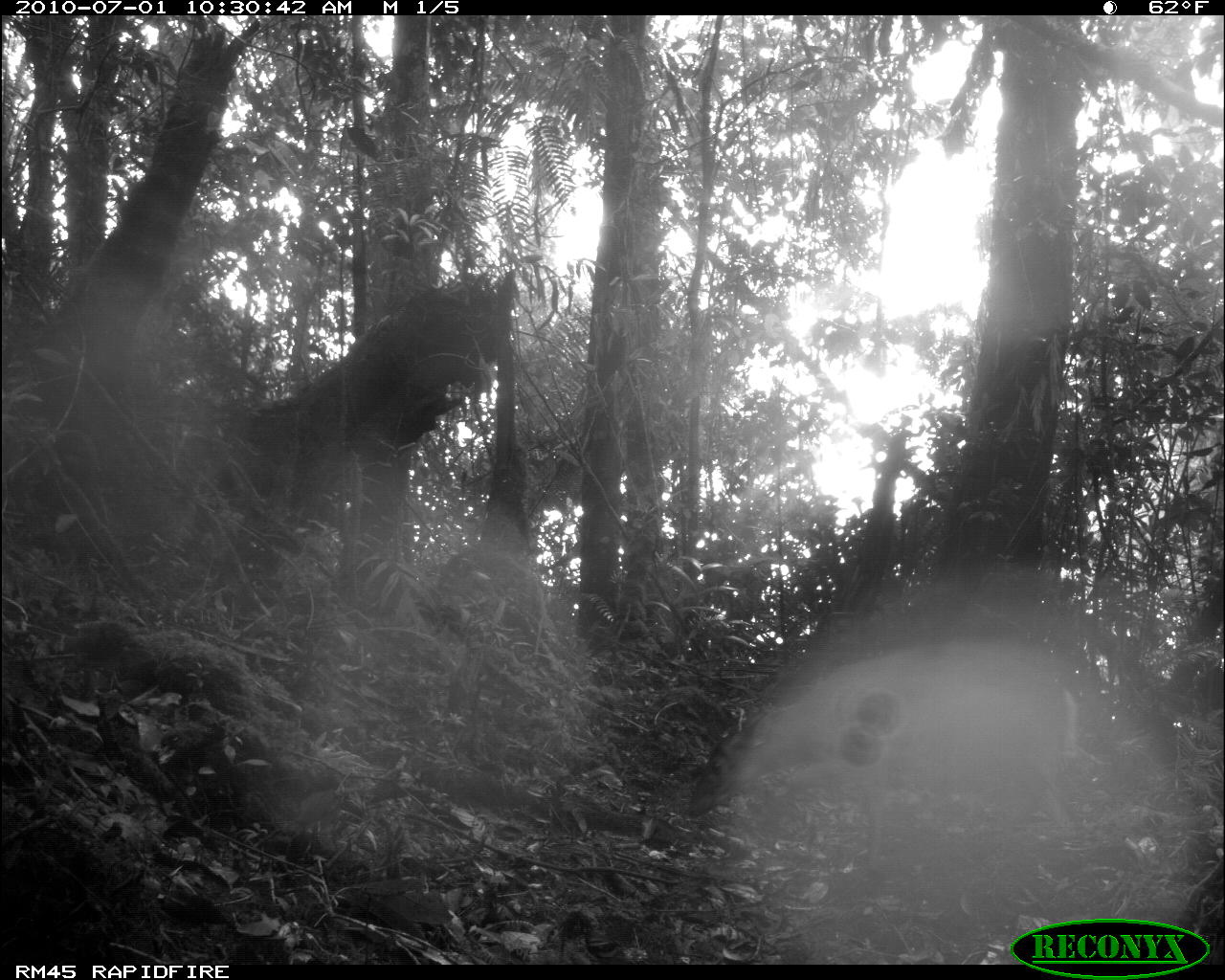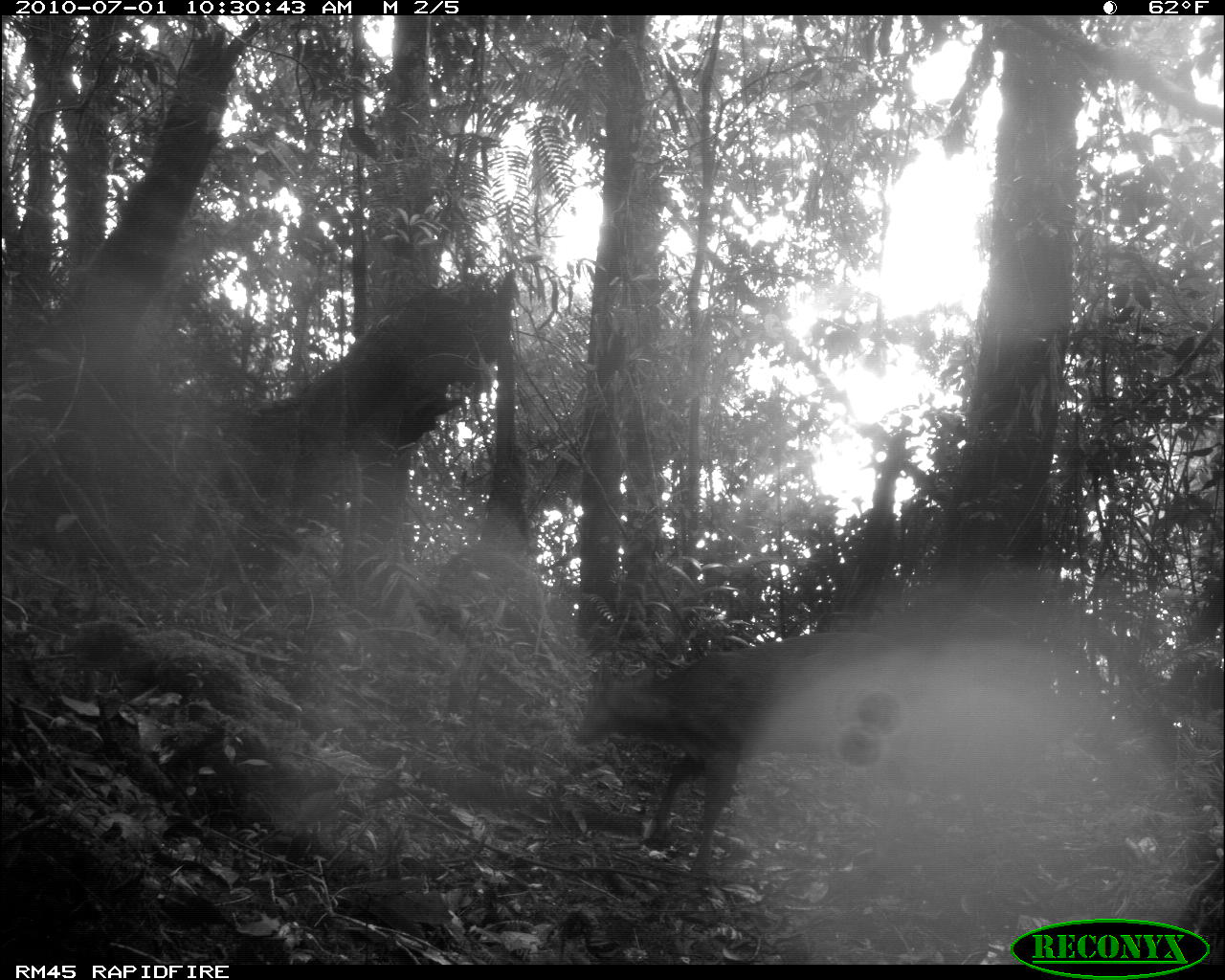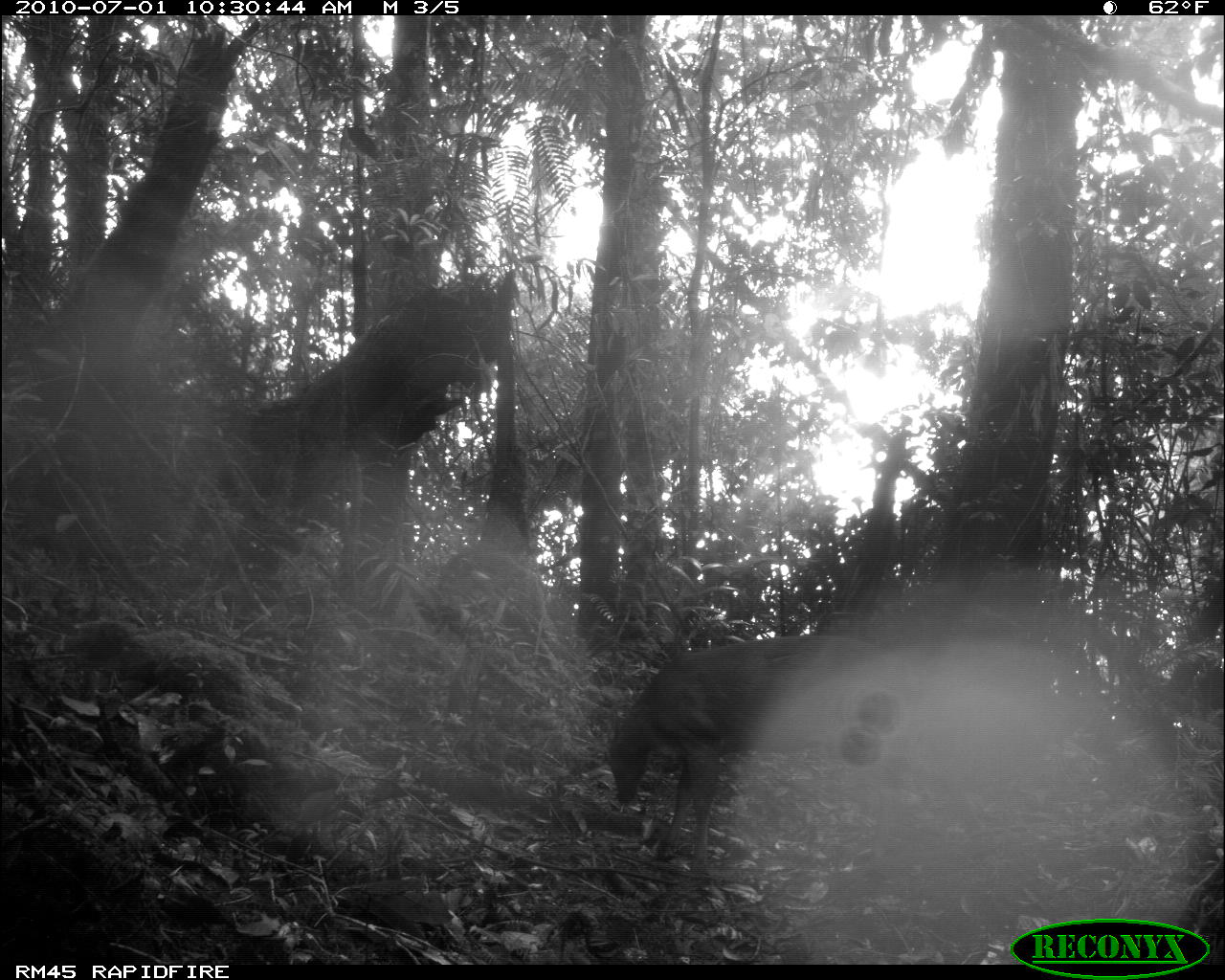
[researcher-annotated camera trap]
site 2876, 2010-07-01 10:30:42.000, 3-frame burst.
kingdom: Animalia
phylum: Chordata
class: Mammalia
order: Artiodactyla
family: Cervidae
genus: Muntiacus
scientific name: Muntiacus muntjak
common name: southern red muntjac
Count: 1.